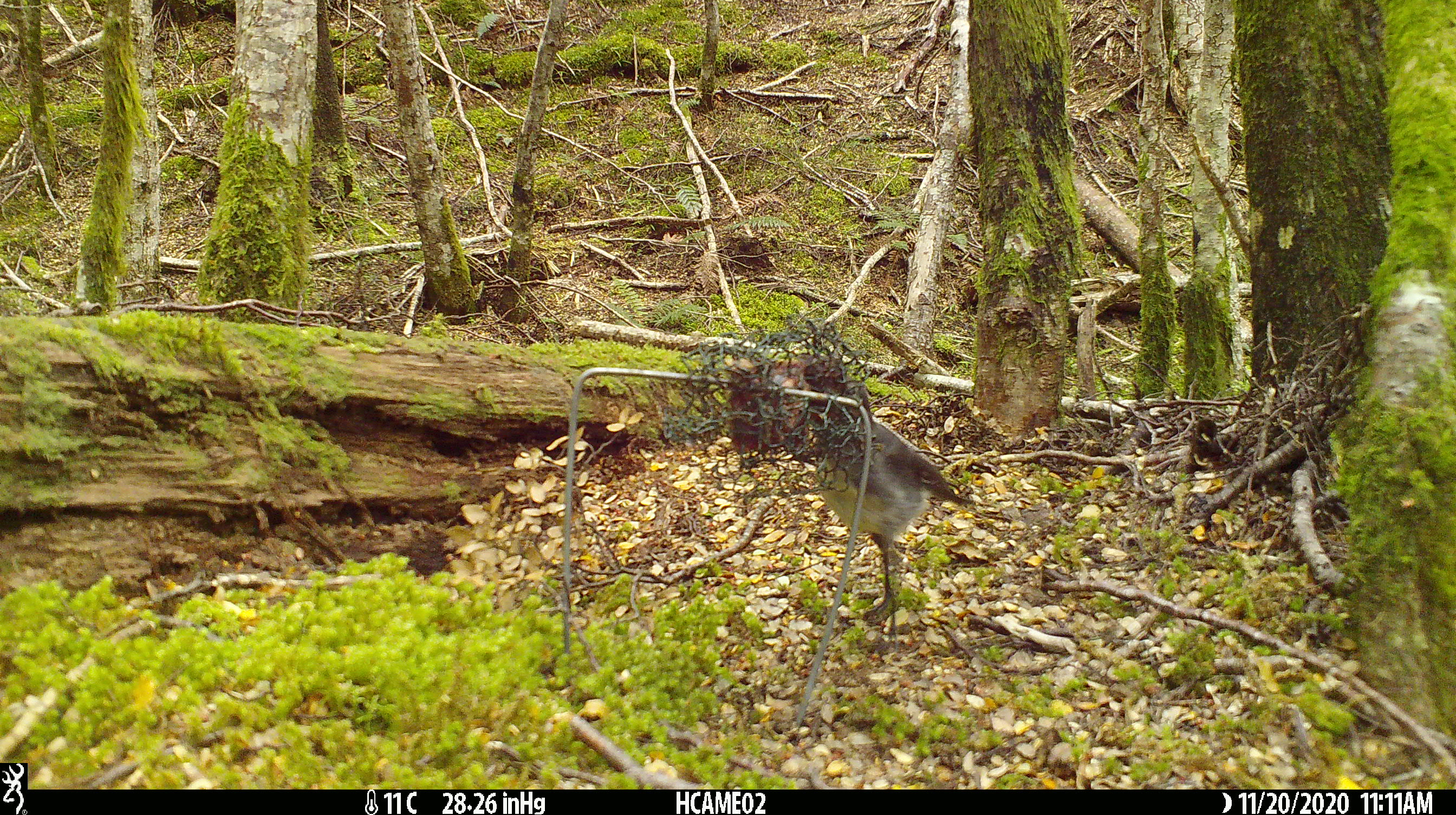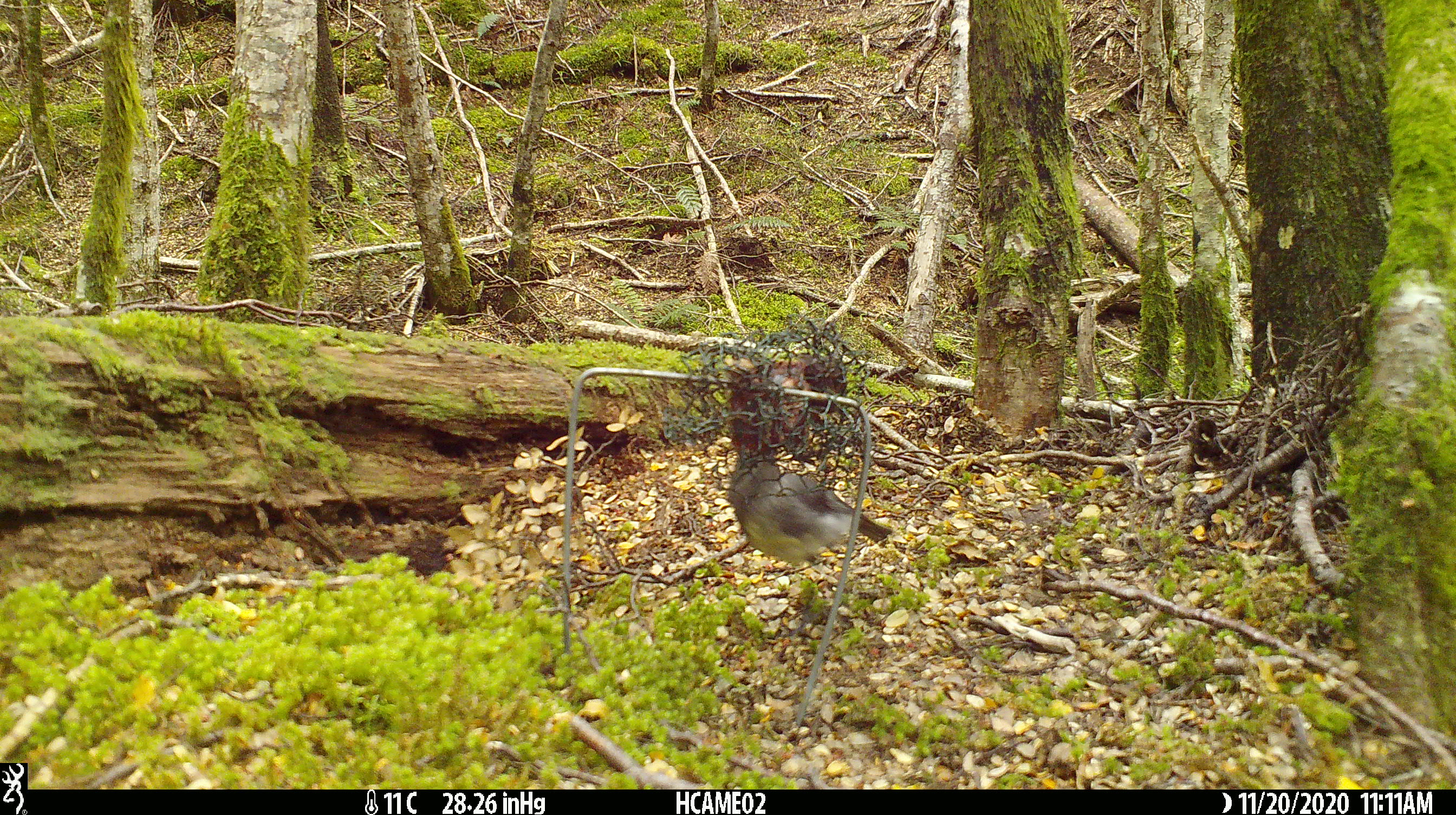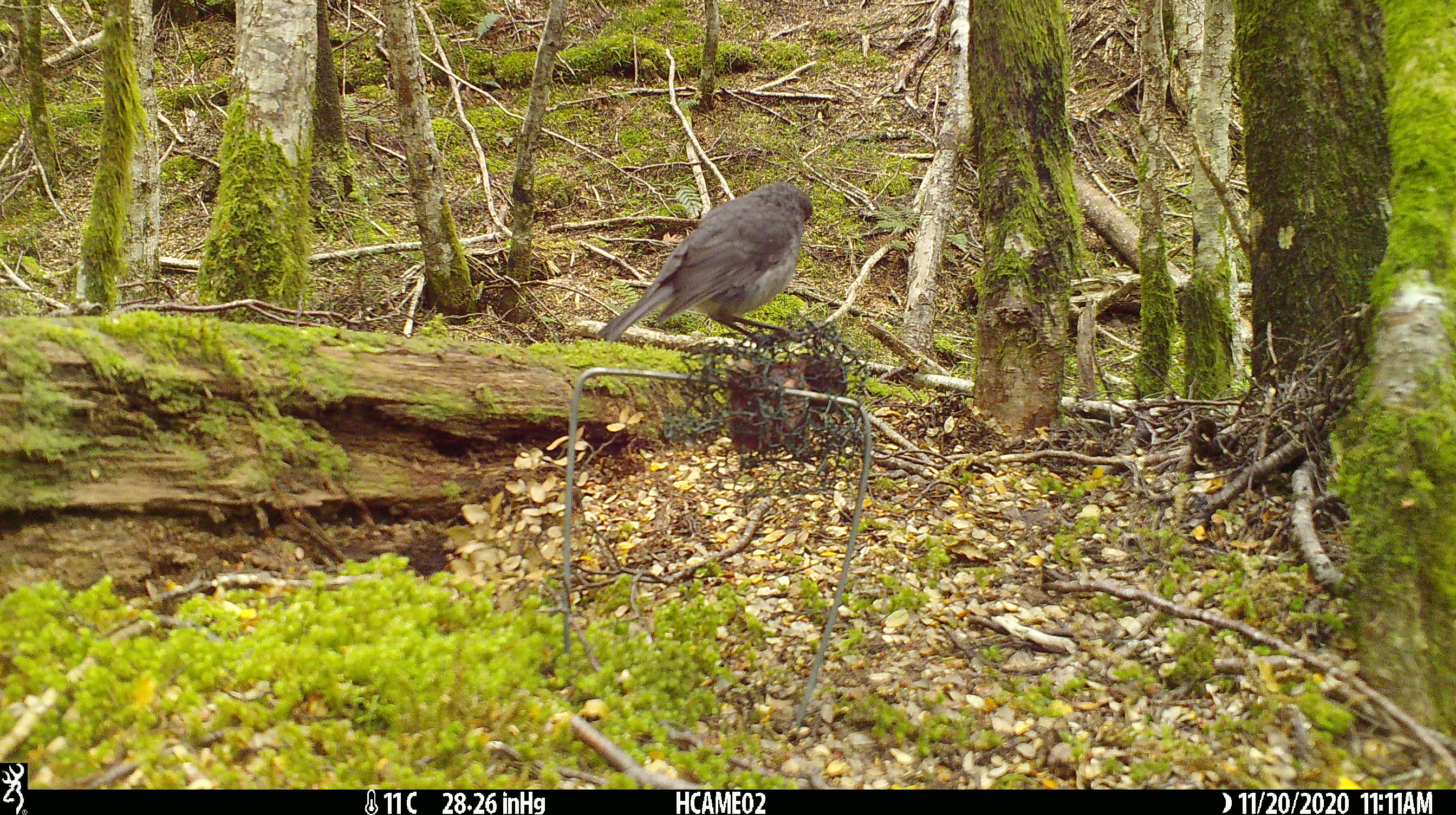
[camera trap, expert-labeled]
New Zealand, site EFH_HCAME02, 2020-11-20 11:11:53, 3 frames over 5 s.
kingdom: Animalia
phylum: Chordata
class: Aves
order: Passeriformes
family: Petroicidae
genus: Petroica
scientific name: Petroica australis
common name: new zealand robin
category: robin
Robin (new zealand robin) (Petroica australis).